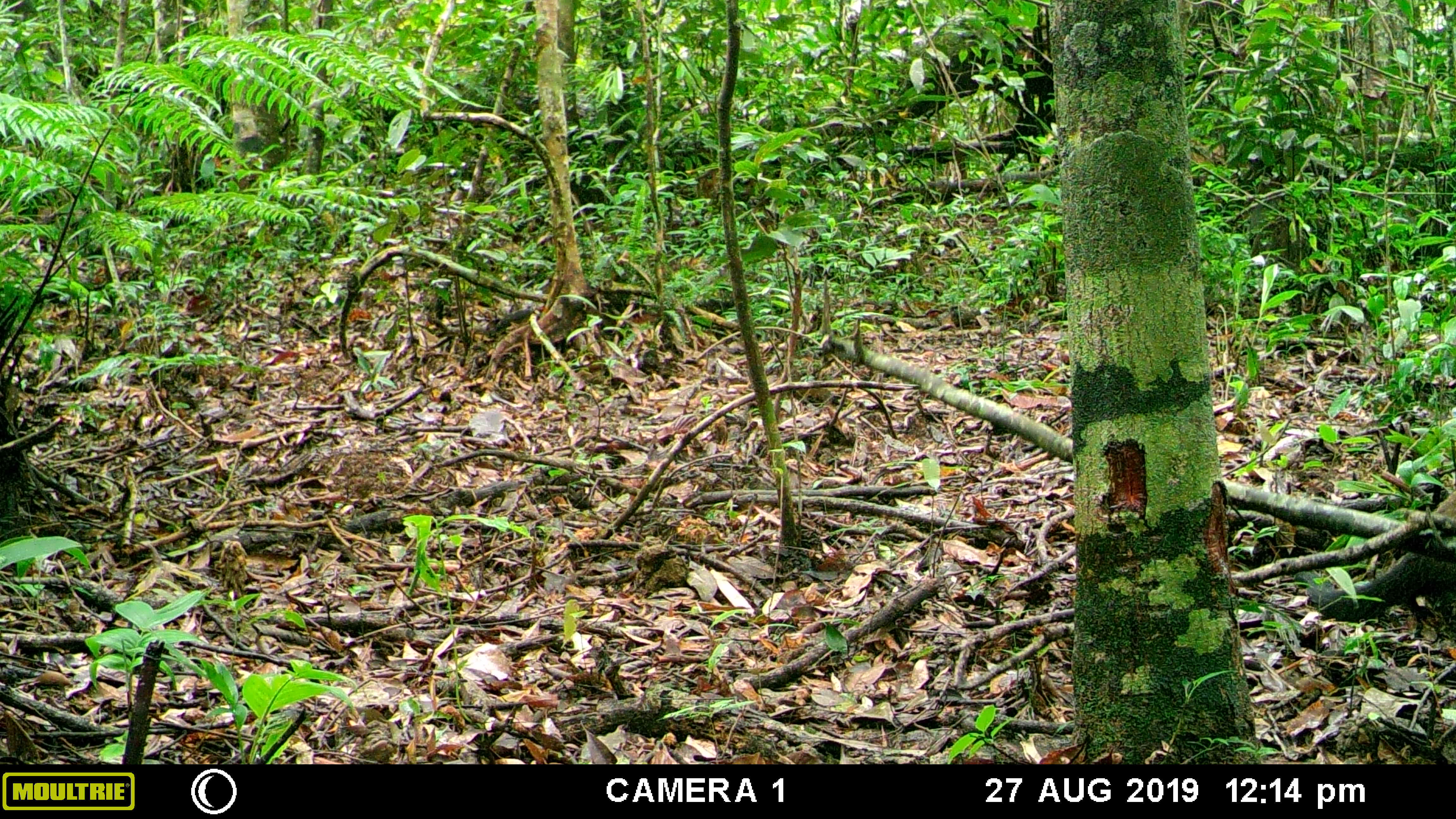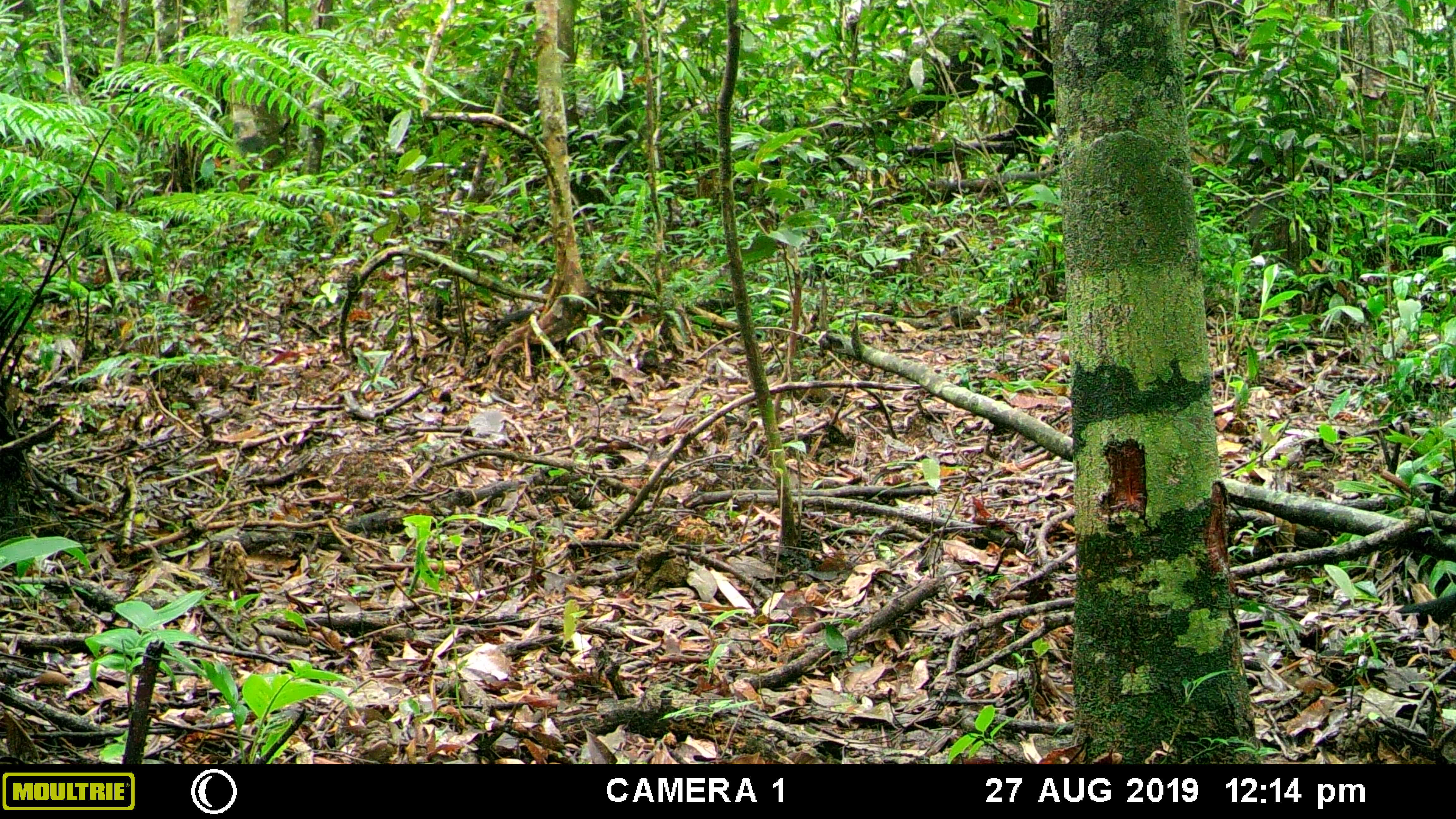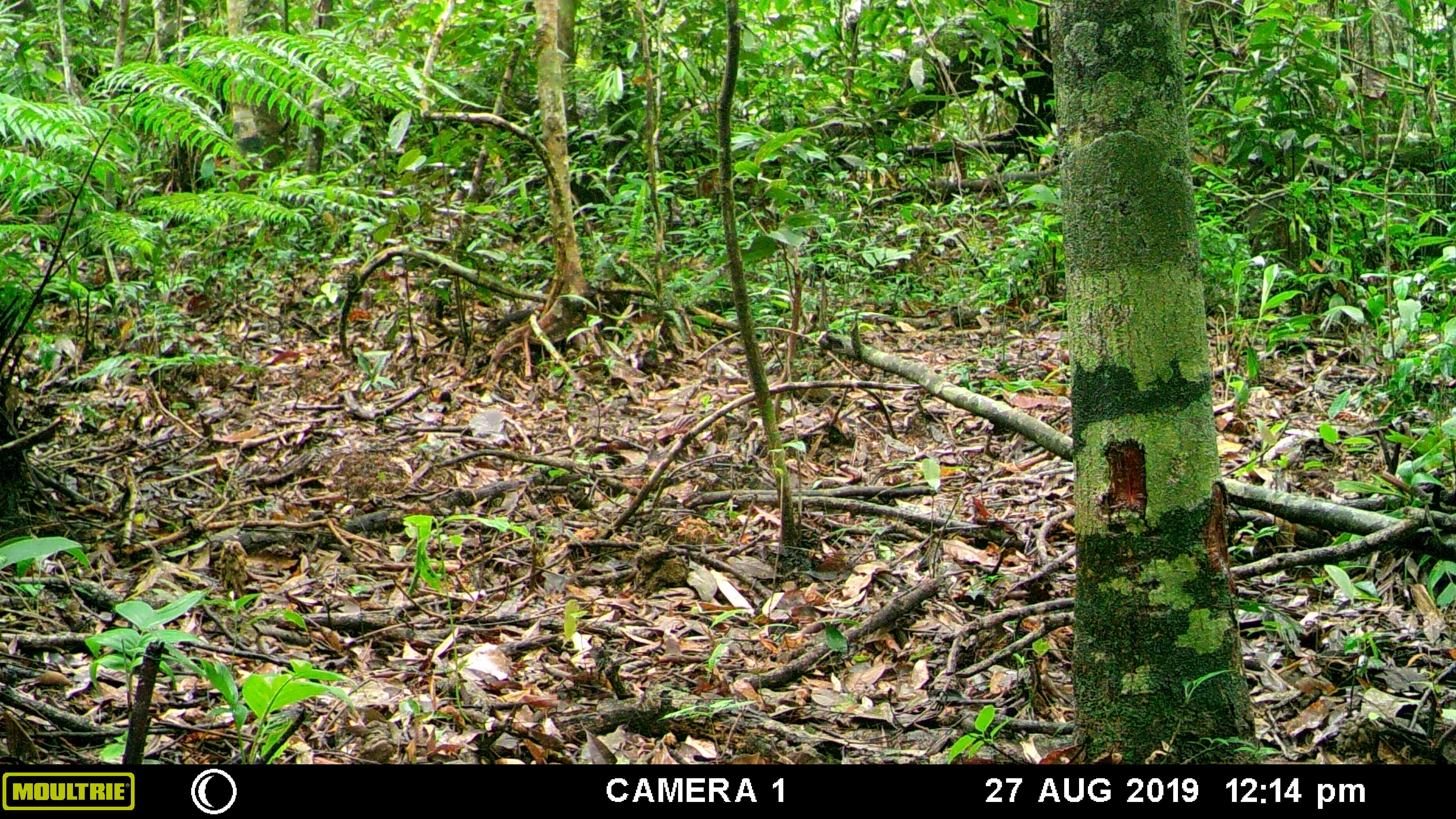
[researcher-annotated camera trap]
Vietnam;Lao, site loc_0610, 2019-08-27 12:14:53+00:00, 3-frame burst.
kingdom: Animalia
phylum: Chordata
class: Mammalia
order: Carnivora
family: Mustelidae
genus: Martes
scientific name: Martes flavigula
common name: yellow-throated marten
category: yellow throated marten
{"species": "yellow throated marten (yellow-throated marten) (Martes flavigula)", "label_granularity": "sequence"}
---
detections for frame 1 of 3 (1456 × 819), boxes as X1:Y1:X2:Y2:
yellow throated marten: 1296:551:1456:622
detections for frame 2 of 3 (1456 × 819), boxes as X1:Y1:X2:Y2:
yellow throated marten: 1394:592:1456:644